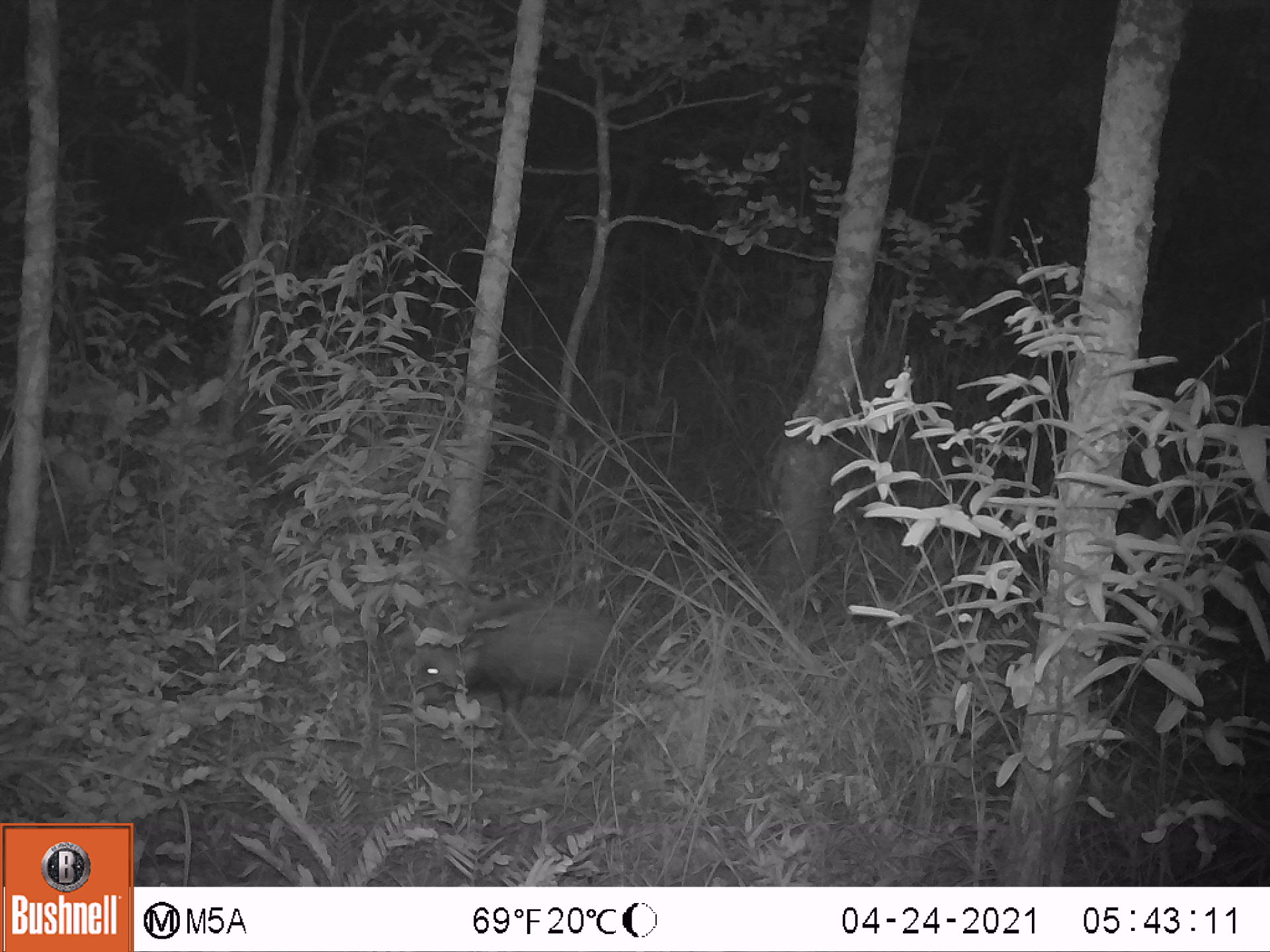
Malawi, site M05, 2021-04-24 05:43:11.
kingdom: Animalia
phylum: Chordata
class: Mammalia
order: Artiodactyla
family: Suidae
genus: Potamochoerus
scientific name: Potamochoerus larvatus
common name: bushpig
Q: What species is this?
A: Bushpig (Potamochoerus larvatus).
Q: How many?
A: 1.